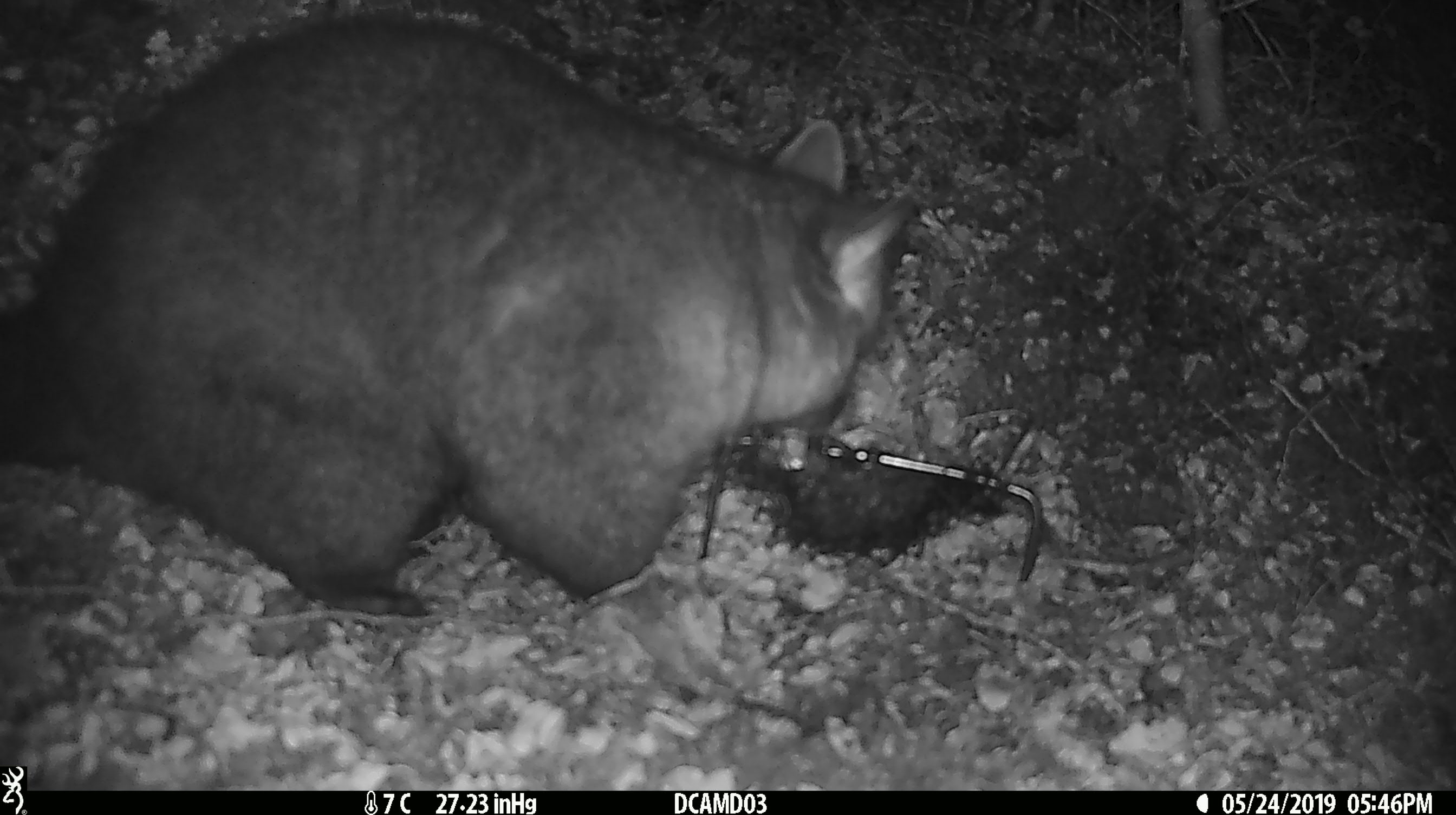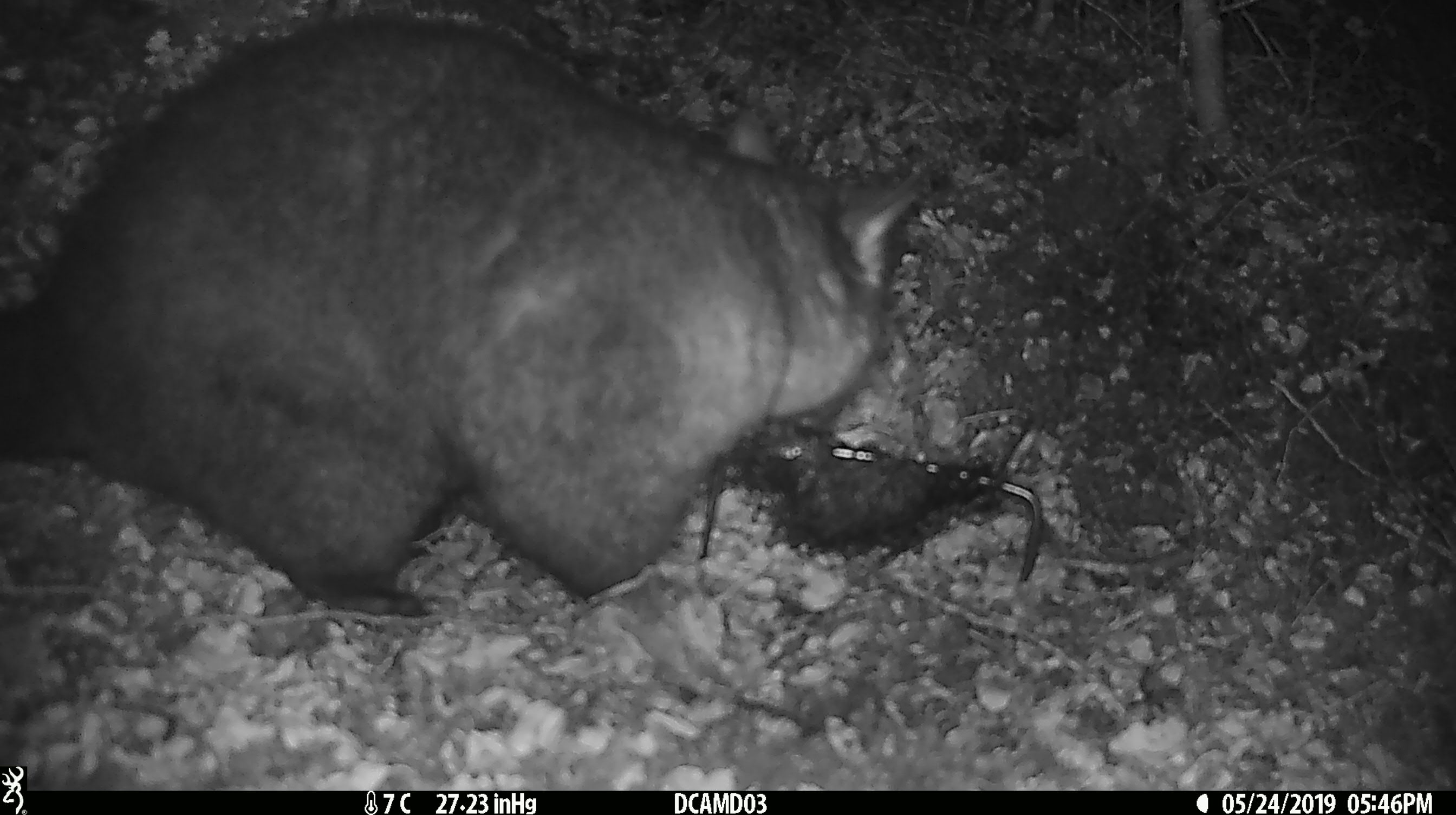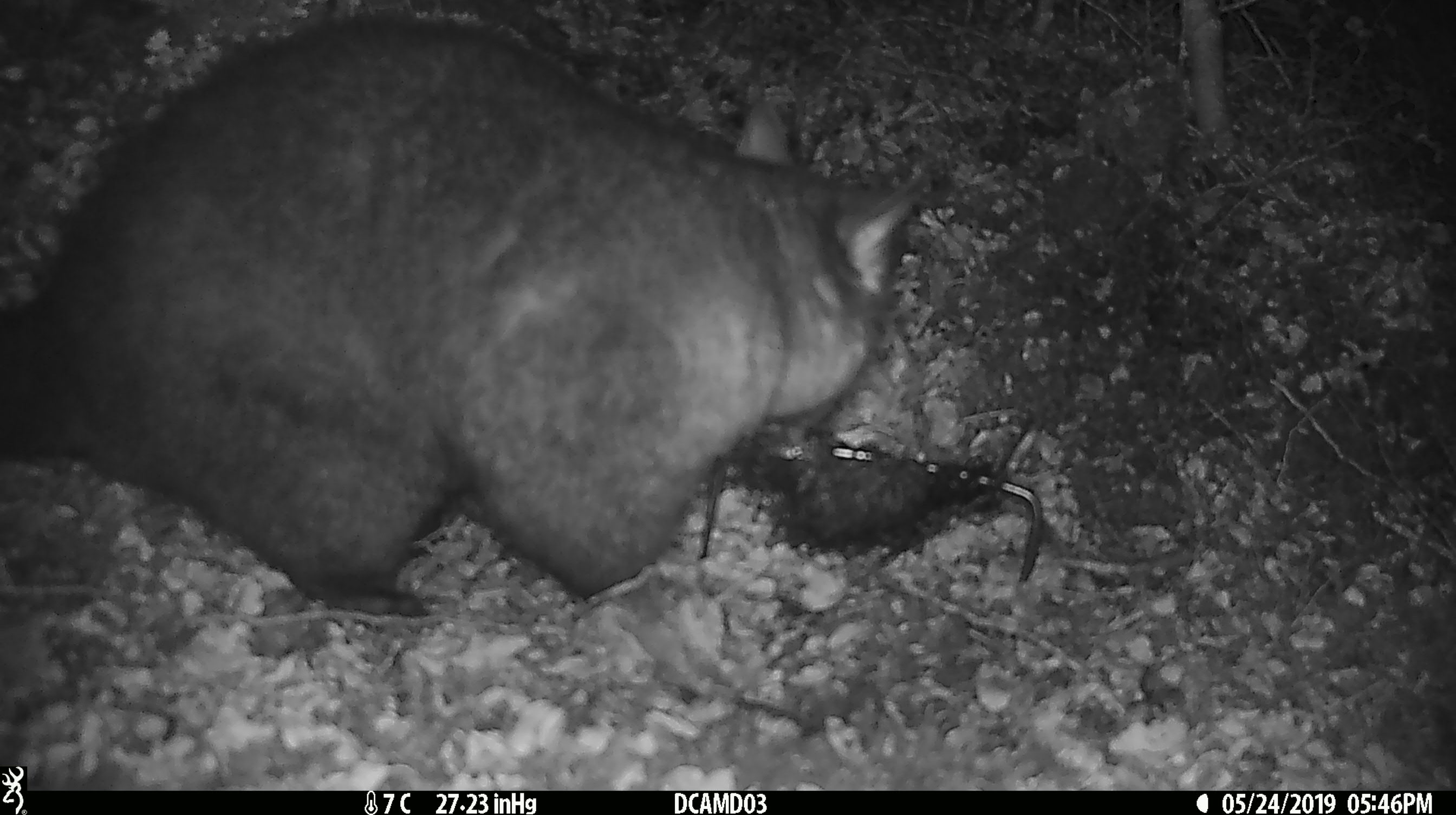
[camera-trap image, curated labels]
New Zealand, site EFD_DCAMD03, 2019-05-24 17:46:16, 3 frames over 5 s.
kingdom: Animalia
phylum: Chordata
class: Mammalia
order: Diprotodontia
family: Phalangeridae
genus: Trichosurus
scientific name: Trichosurus vulpecula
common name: common brushtail possum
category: possum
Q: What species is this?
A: Possum (common brushtail possum) (Trichosurus vulpecula).